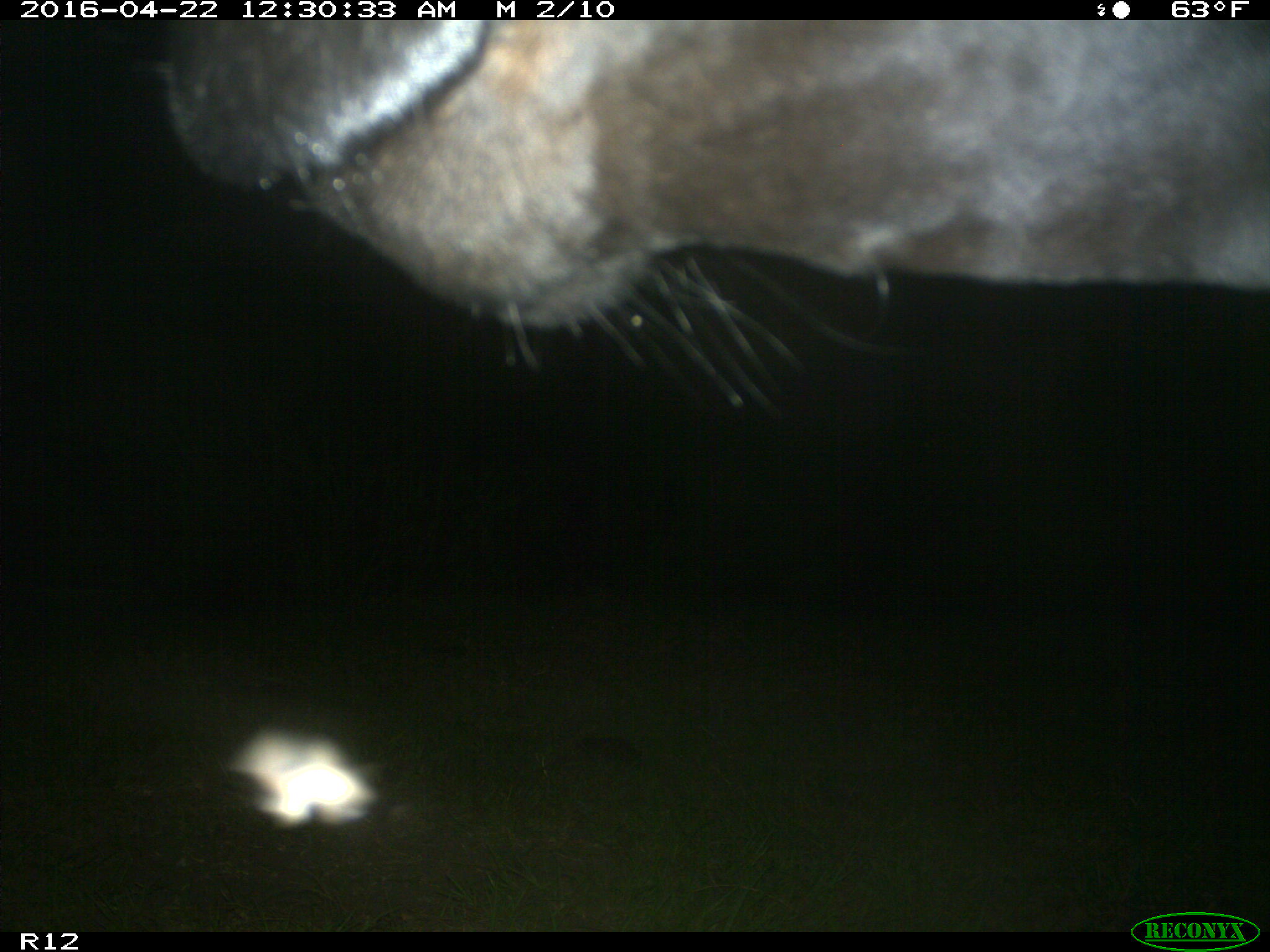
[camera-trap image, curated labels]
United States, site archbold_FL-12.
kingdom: Animalia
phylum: Chordata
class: Mammalia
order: Artiodactyla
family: Bovidae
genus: Bos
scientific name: Bos taurus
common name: domestic cow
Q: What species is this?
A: Bos taurus (domestic cow).